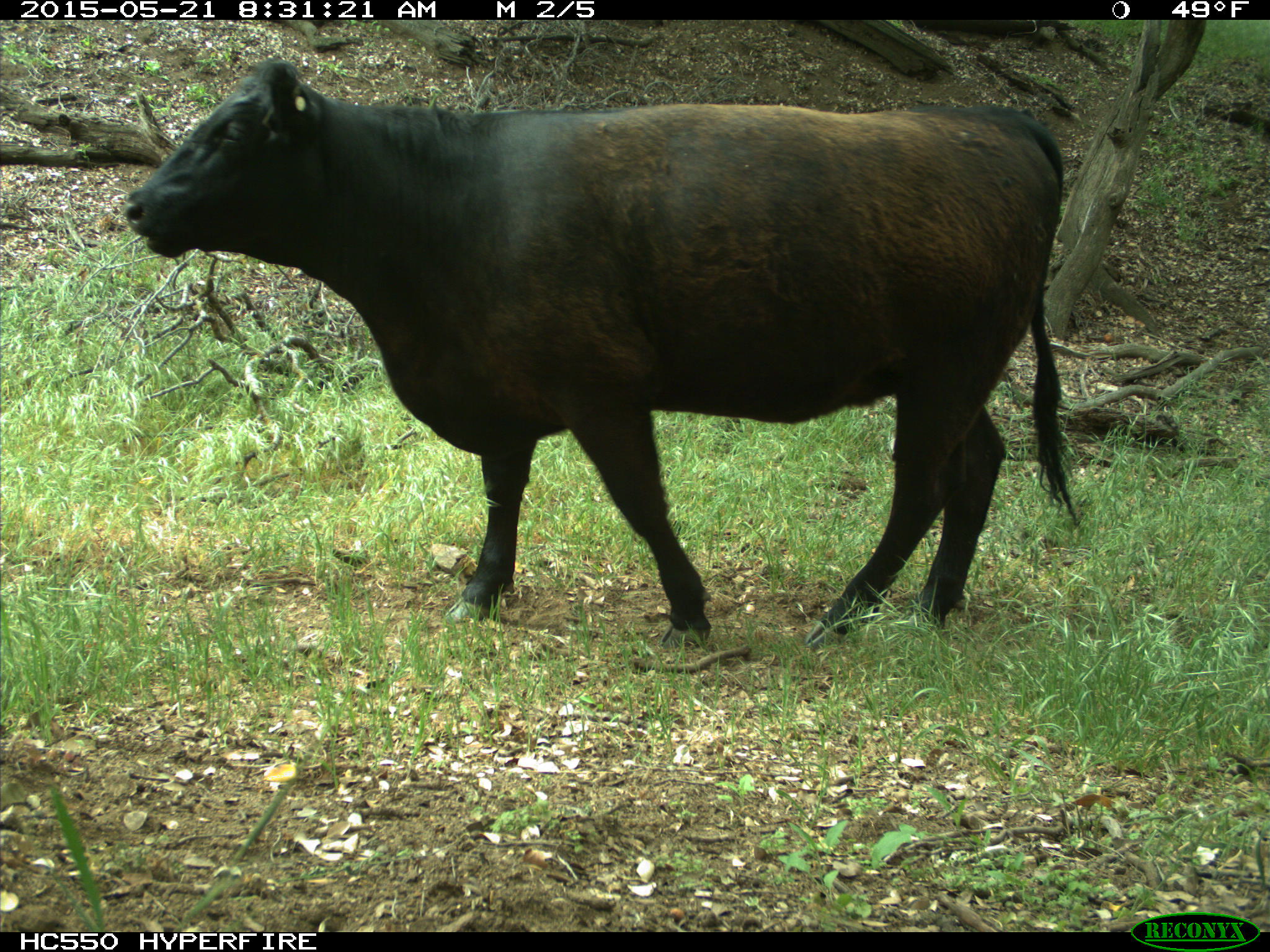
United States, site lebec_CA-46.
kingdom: Animalia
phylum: Chordata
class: Mammalia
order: Artiodactyla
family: Bovidae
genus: Bos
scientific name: Bos taurus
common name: domestic cow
Bos taurus (domestic cow).